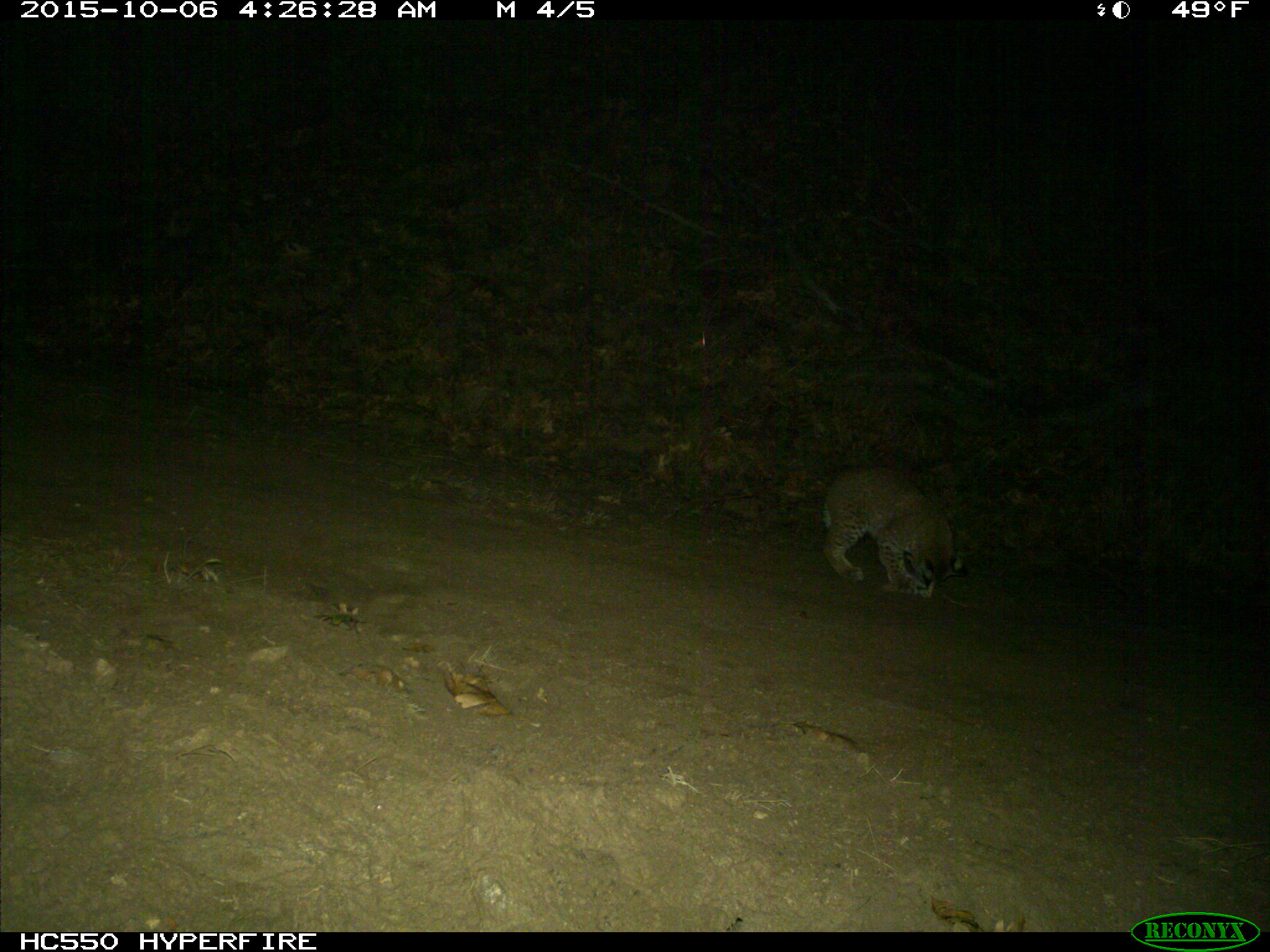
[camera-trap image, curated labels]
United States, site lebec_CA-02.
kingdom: Animalia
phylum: Chordata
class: Mammalia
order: Carnivora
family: Felidae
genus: Lynx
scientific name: Lynx rufus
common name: bobcat